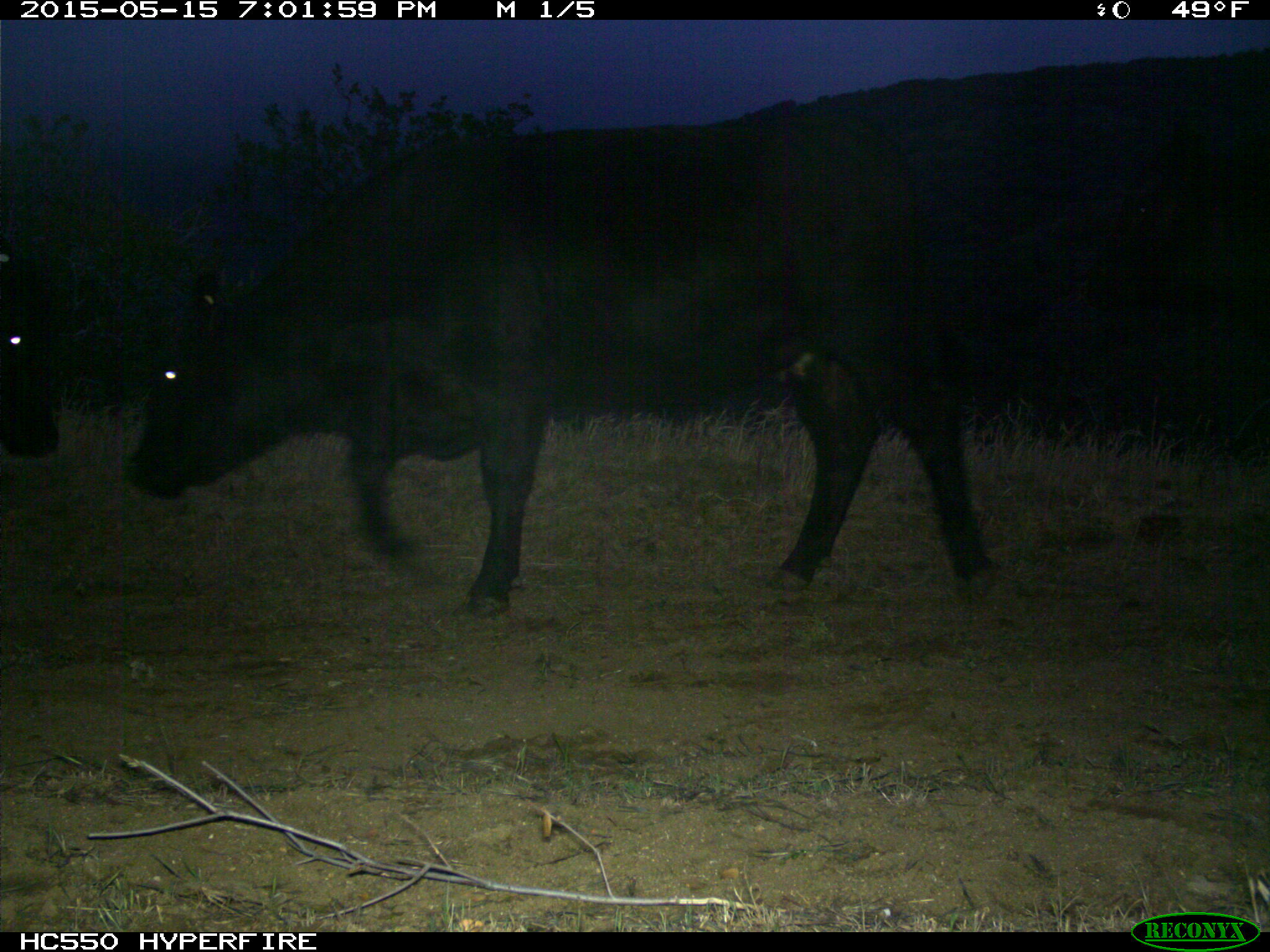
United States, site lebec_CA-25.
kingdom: Animalia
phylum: Chordata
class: Mammalia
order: Artiodactyla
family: Bovidae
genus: Bos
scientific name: Bos taurus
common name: domestic cow